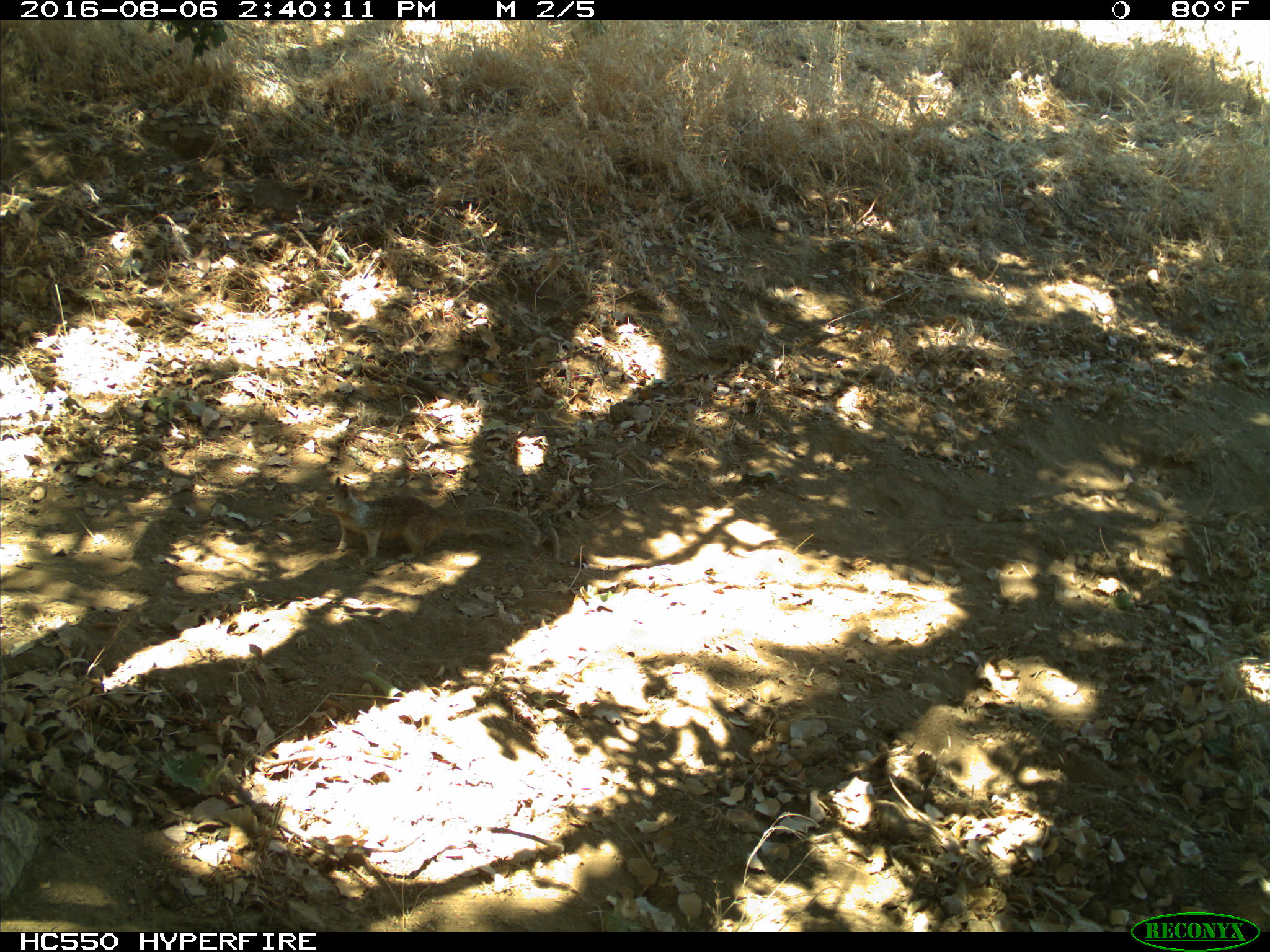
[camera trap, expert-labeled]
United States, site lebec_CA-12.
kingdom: Animalia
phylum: Chordata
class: Mammalia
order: Rodentia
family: Sciuridae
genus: Otospermophilus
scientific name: Otospermophilus beecheyi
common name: california ground squirrel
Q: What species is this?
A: Otospermophilus beecheyi (california ground squirrel).